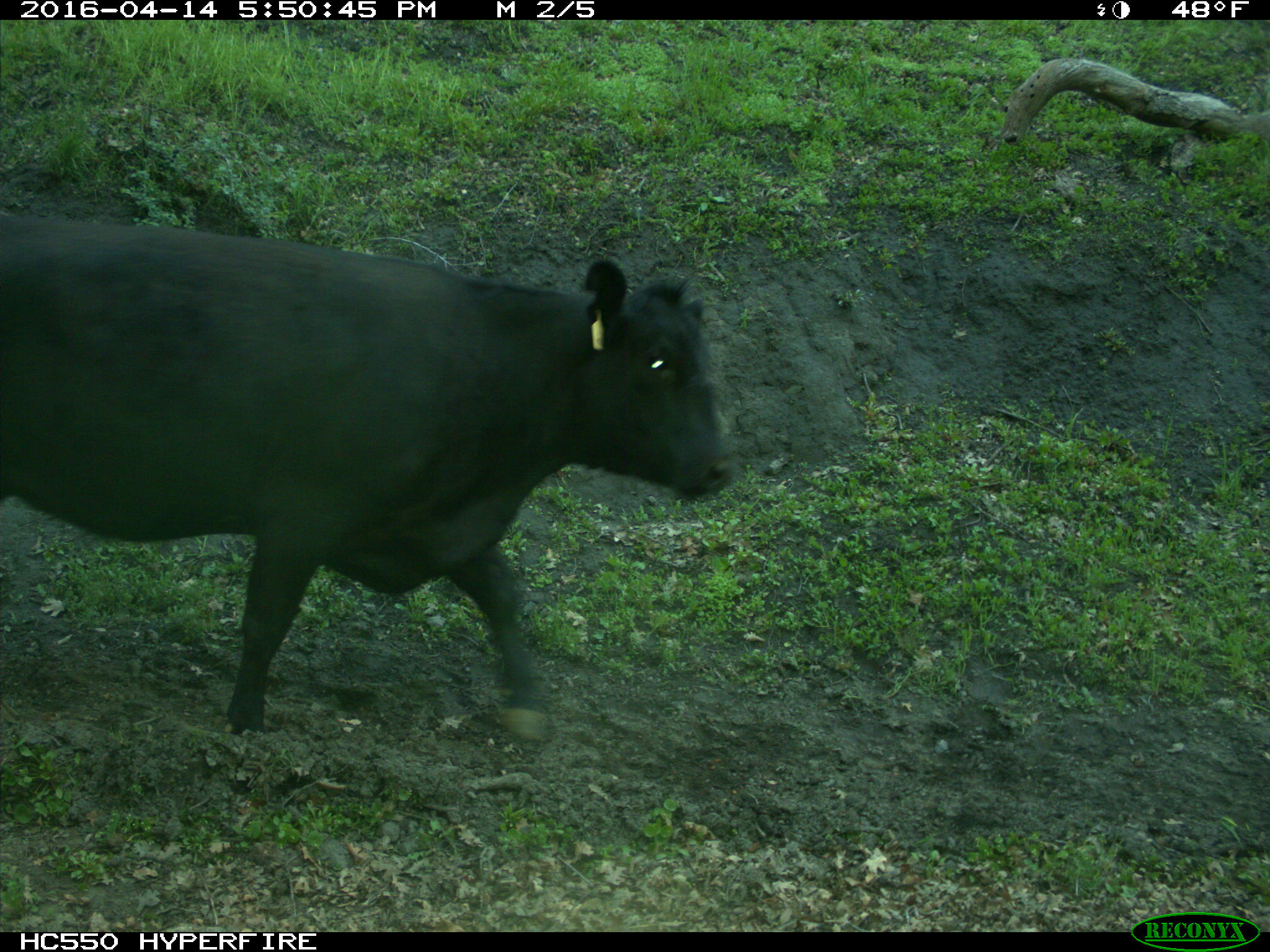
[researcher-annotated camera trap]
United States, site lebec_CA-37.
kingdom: Animalia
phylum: Chordata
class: Mammalia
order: Artiodactyla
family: Bovidae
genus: Bos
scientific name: Bos taurus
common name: domestic cow